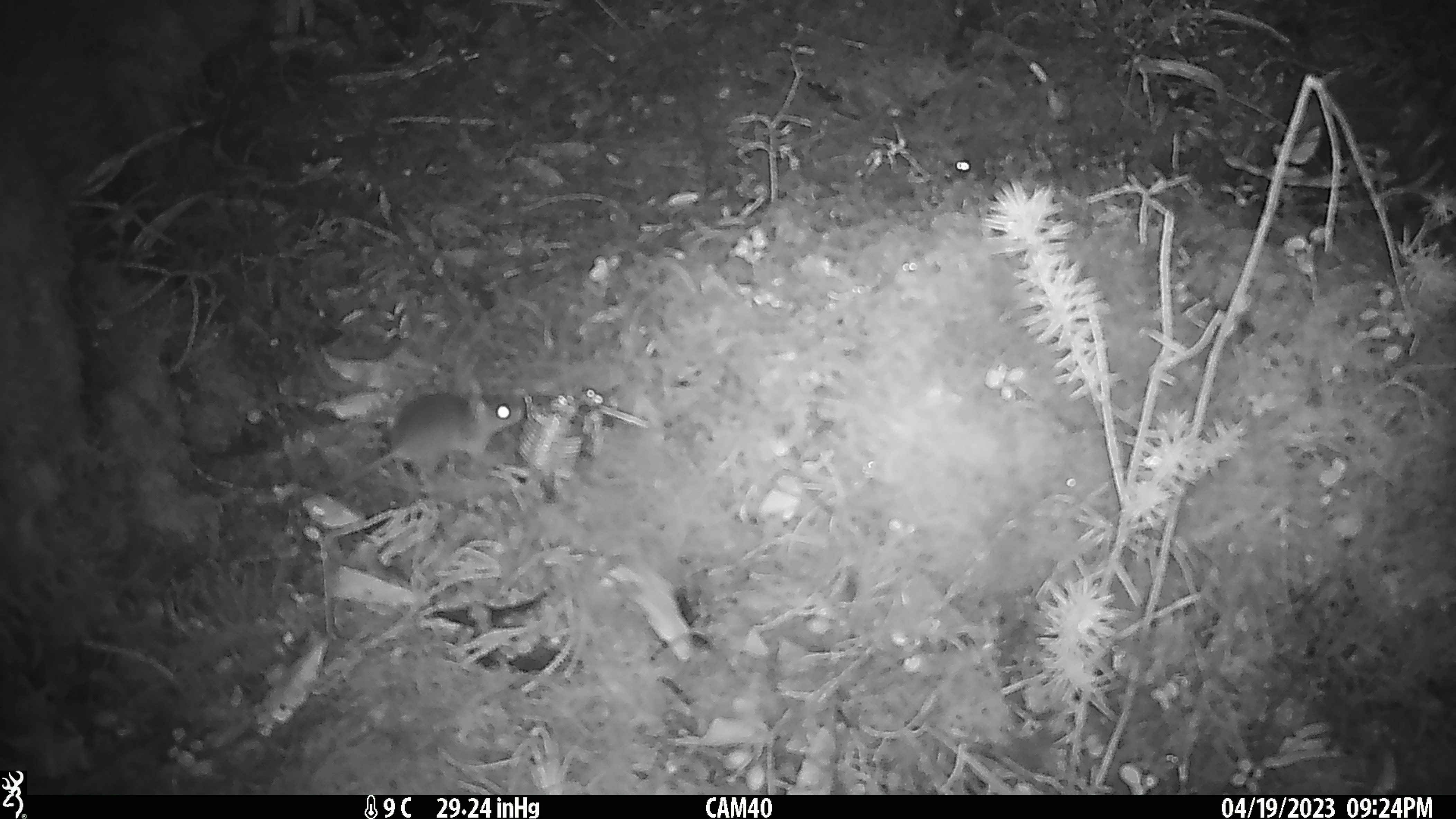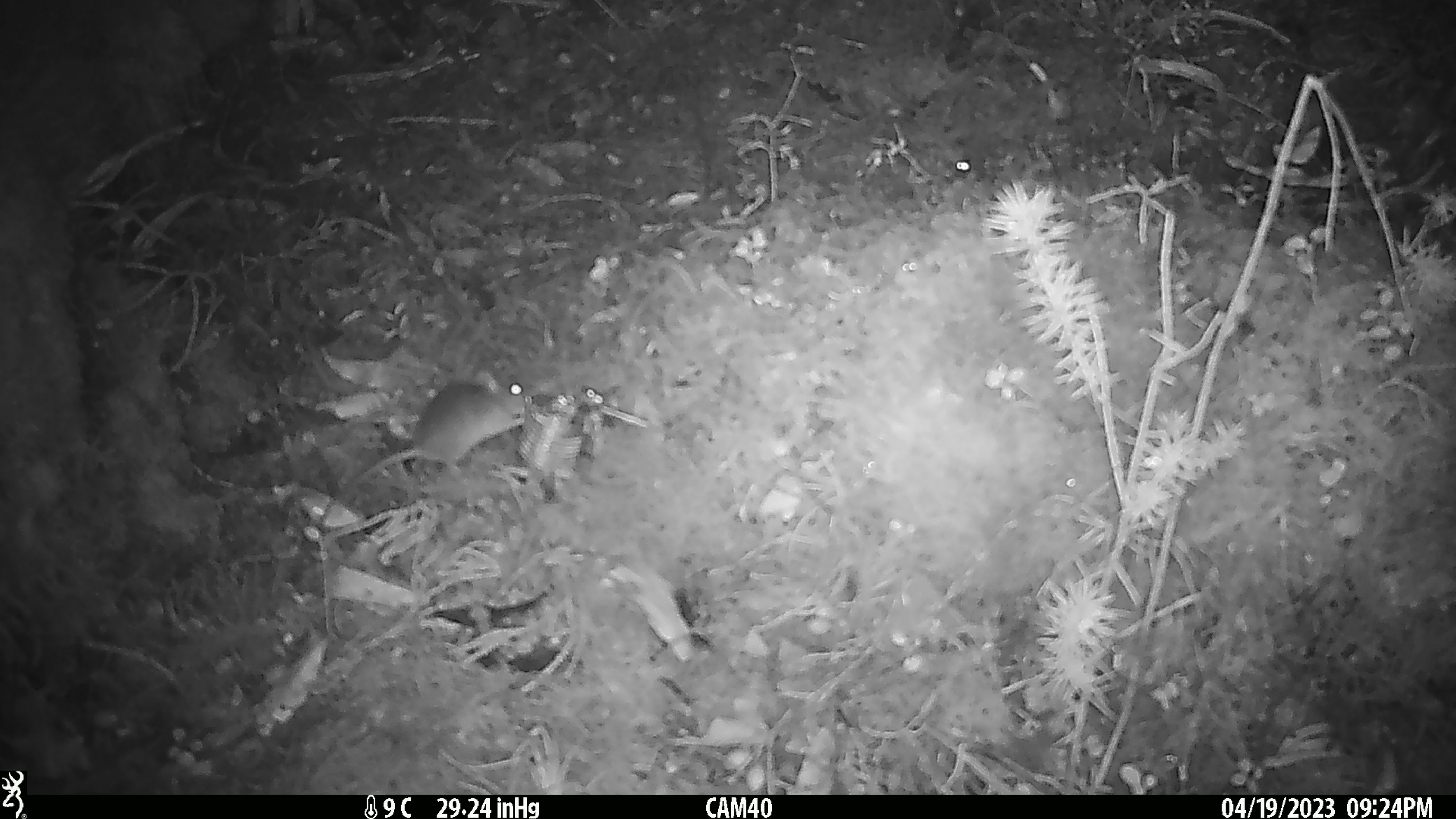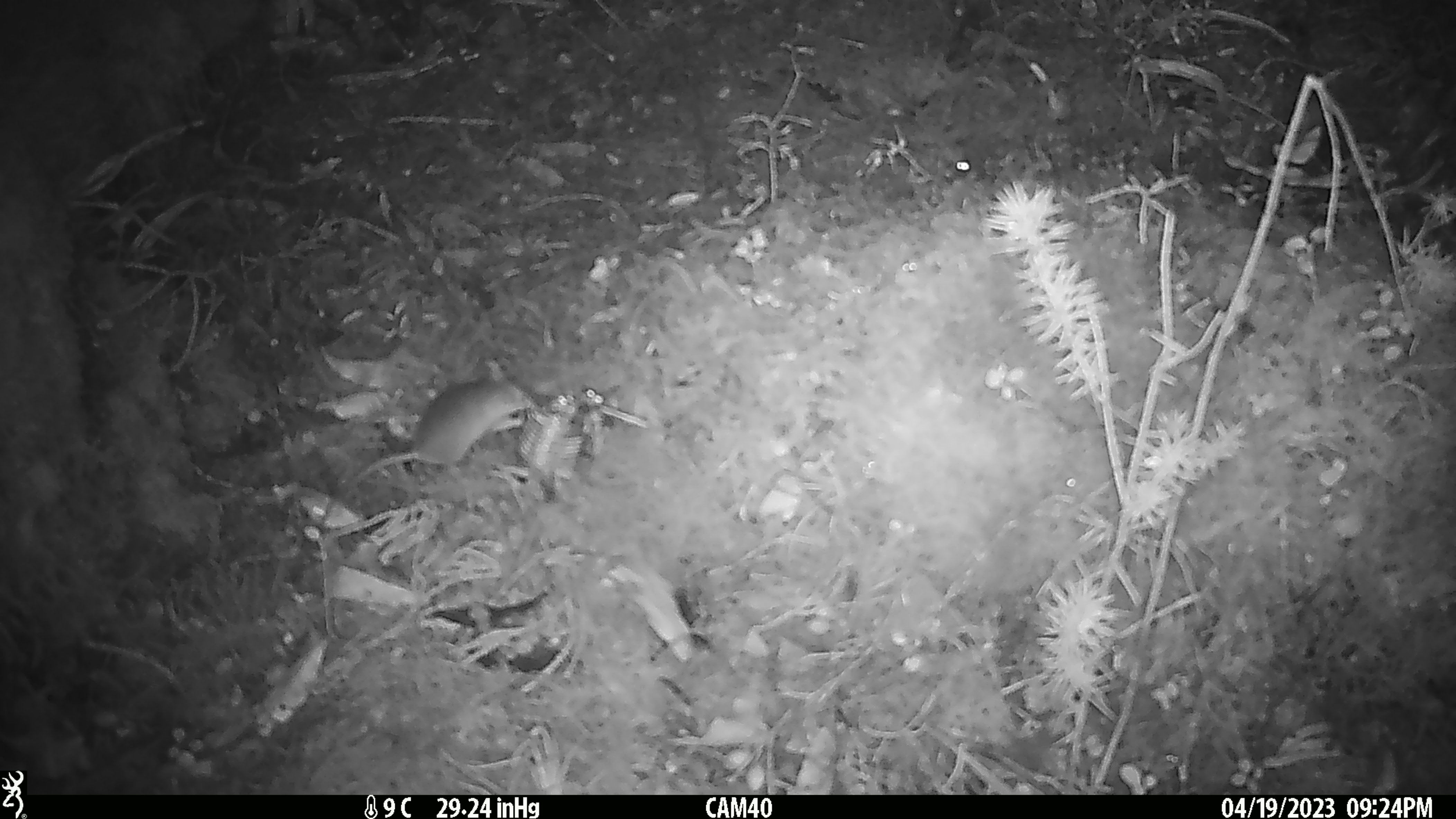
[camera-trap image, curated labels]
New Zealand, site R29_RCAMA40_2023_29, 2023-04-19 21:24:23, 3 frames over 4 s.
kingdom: Animalia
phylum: Chordata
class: Mammalia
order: Rodentia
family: Muridae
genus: Mus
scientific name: Mus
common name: mouse